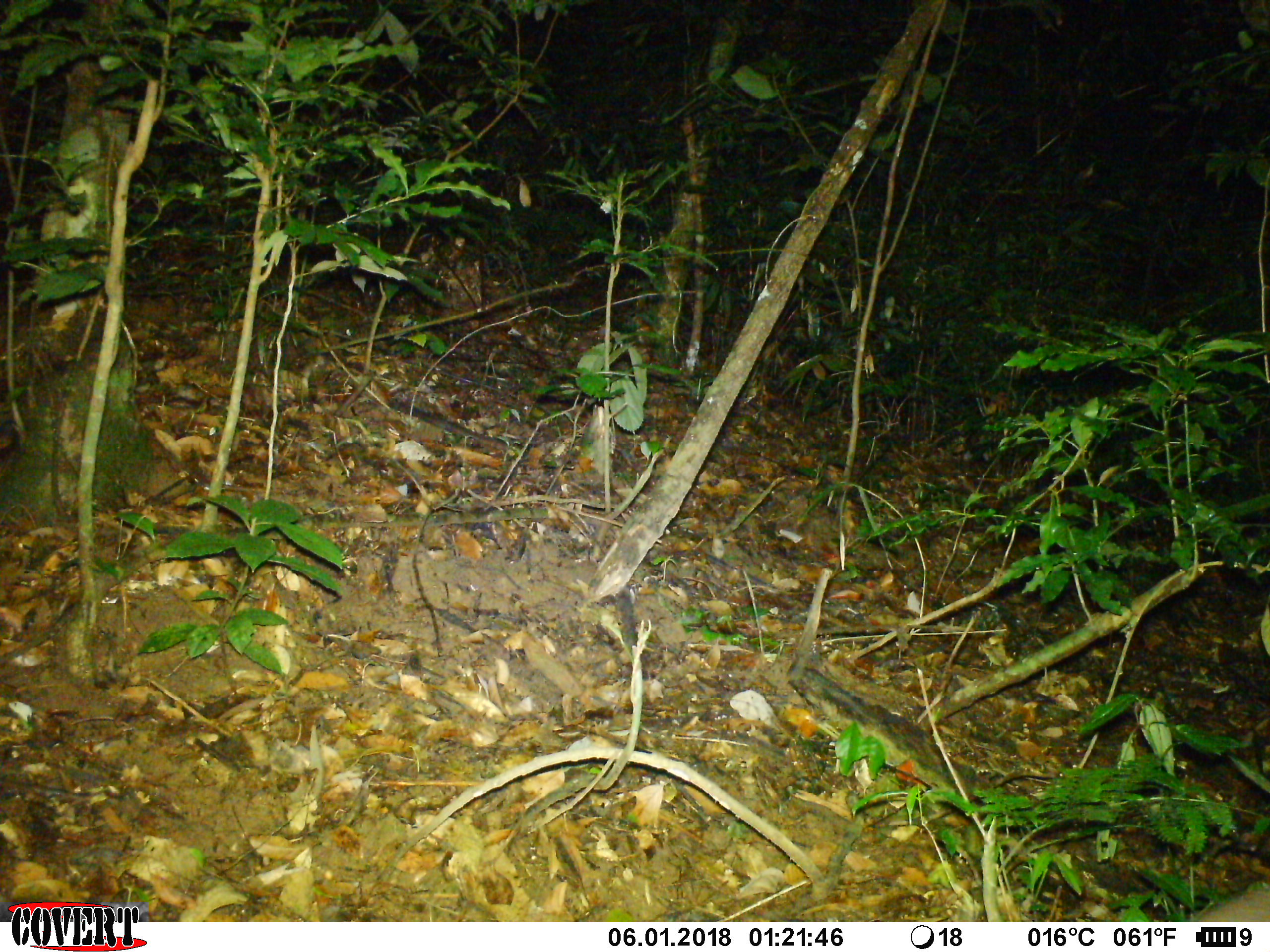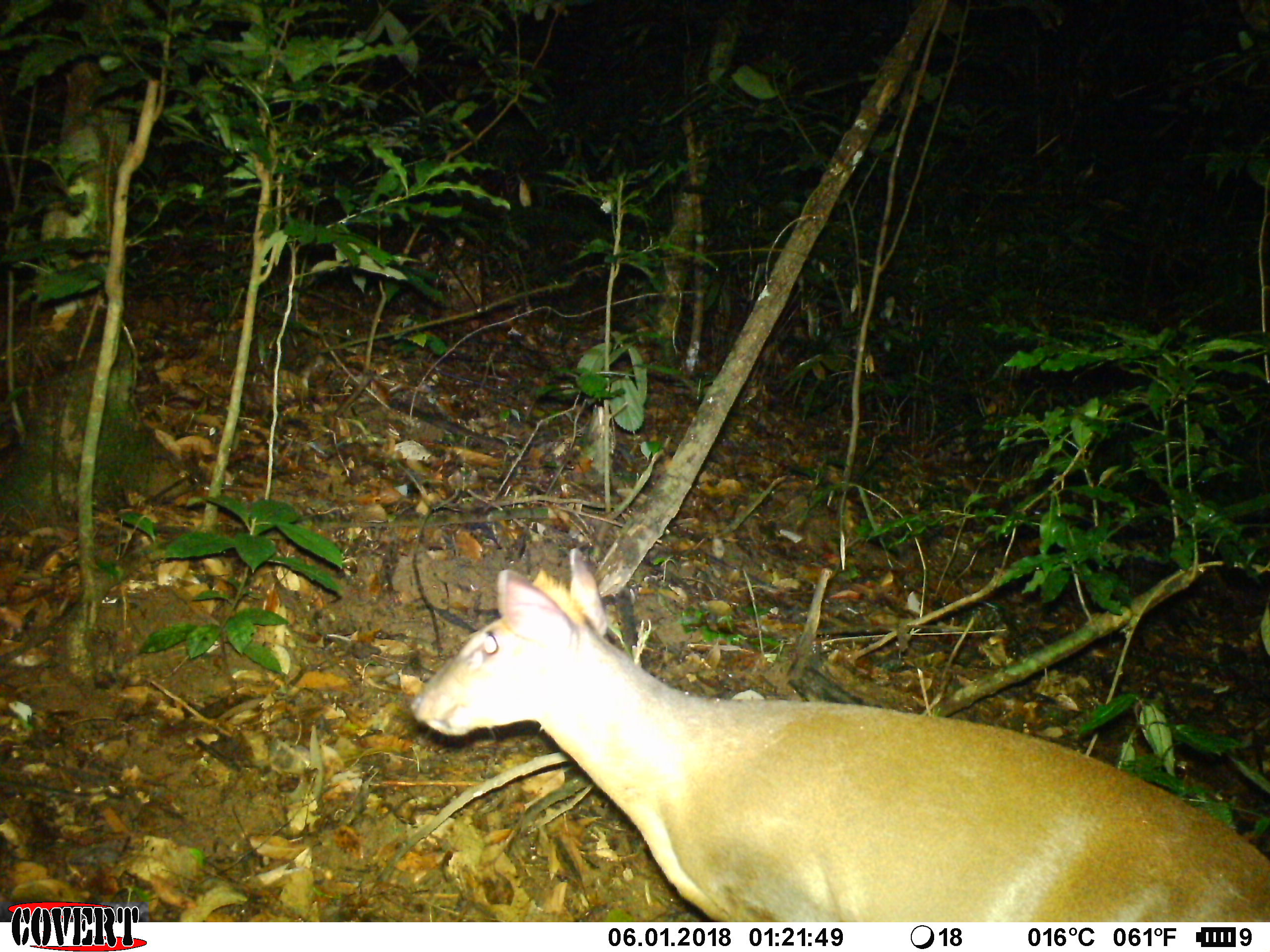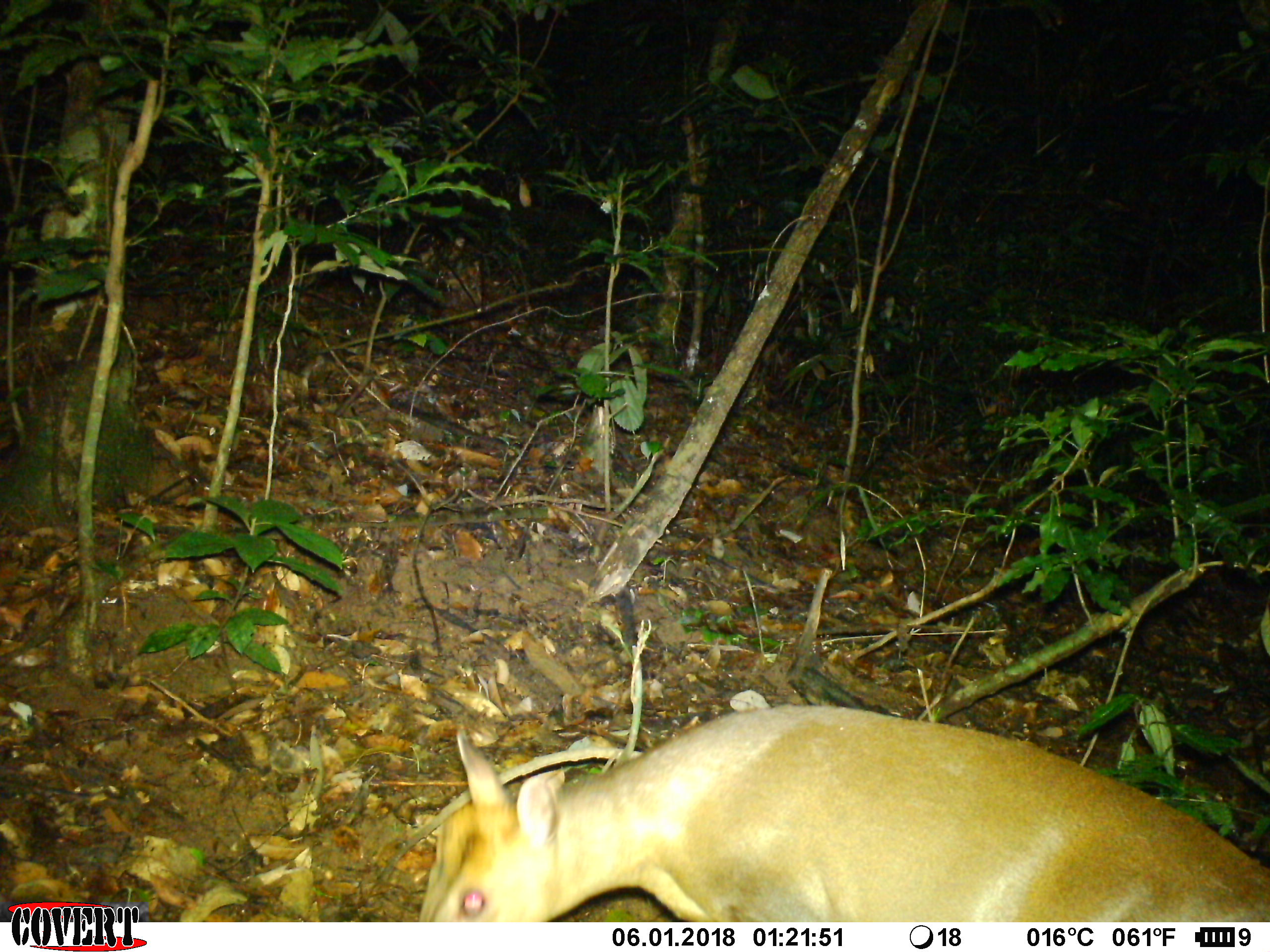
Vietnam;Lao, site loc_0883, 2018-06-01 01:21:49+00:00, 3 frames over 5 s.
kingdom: Animalia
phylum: Chordata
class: Mammalia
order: Artiodactyla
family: Cervidae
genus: Muntiacus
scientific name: Muntiacus rooseveltorum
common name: roosevelt's muntjac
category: roosevelts muntjac group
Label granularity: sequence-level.